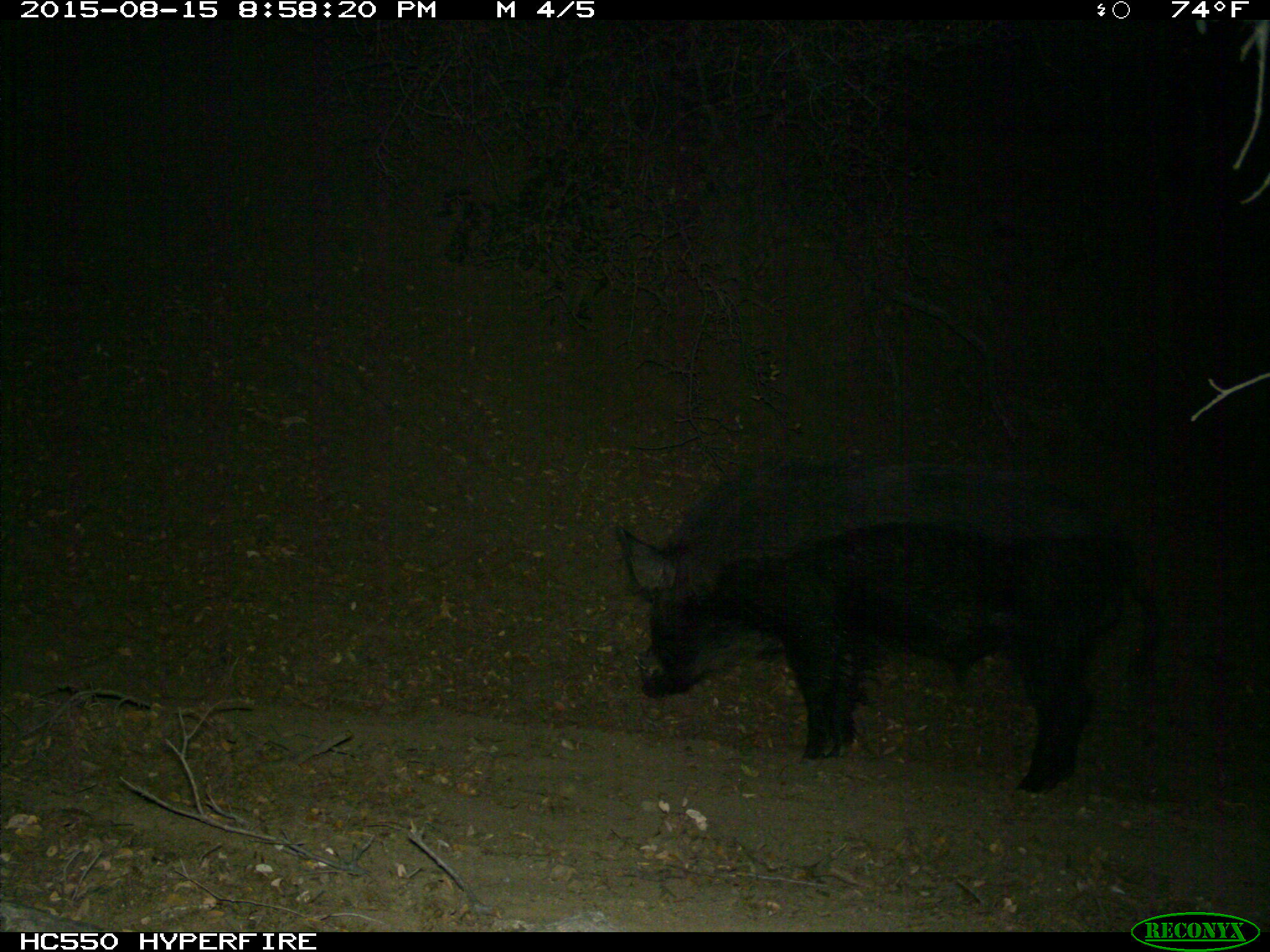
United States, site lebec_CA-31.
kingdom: Animalia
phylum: Chordata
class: Mammalia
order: Artiodactyla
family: Suidae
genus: Sus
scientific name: Sus scrofa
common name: wild boar